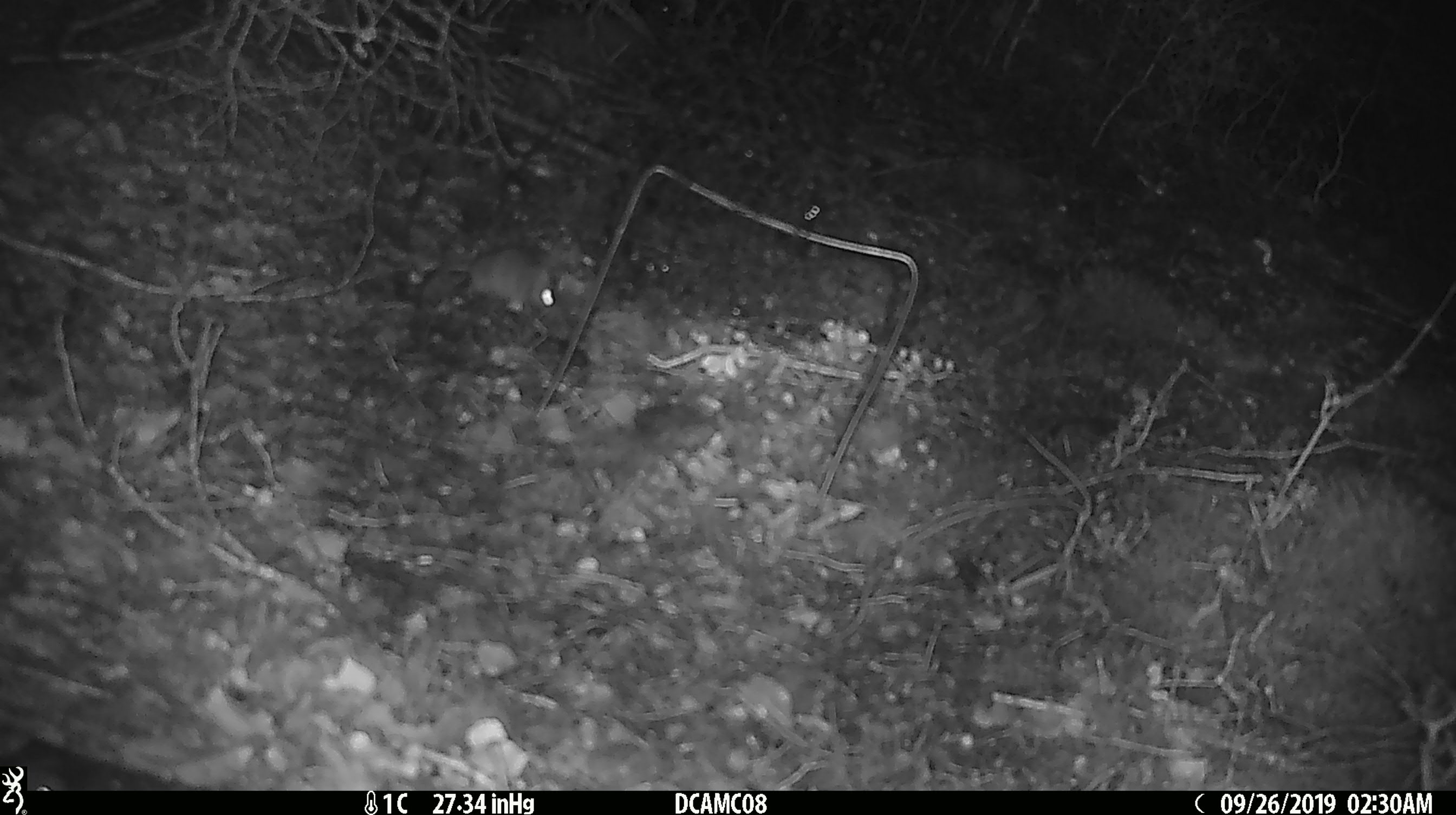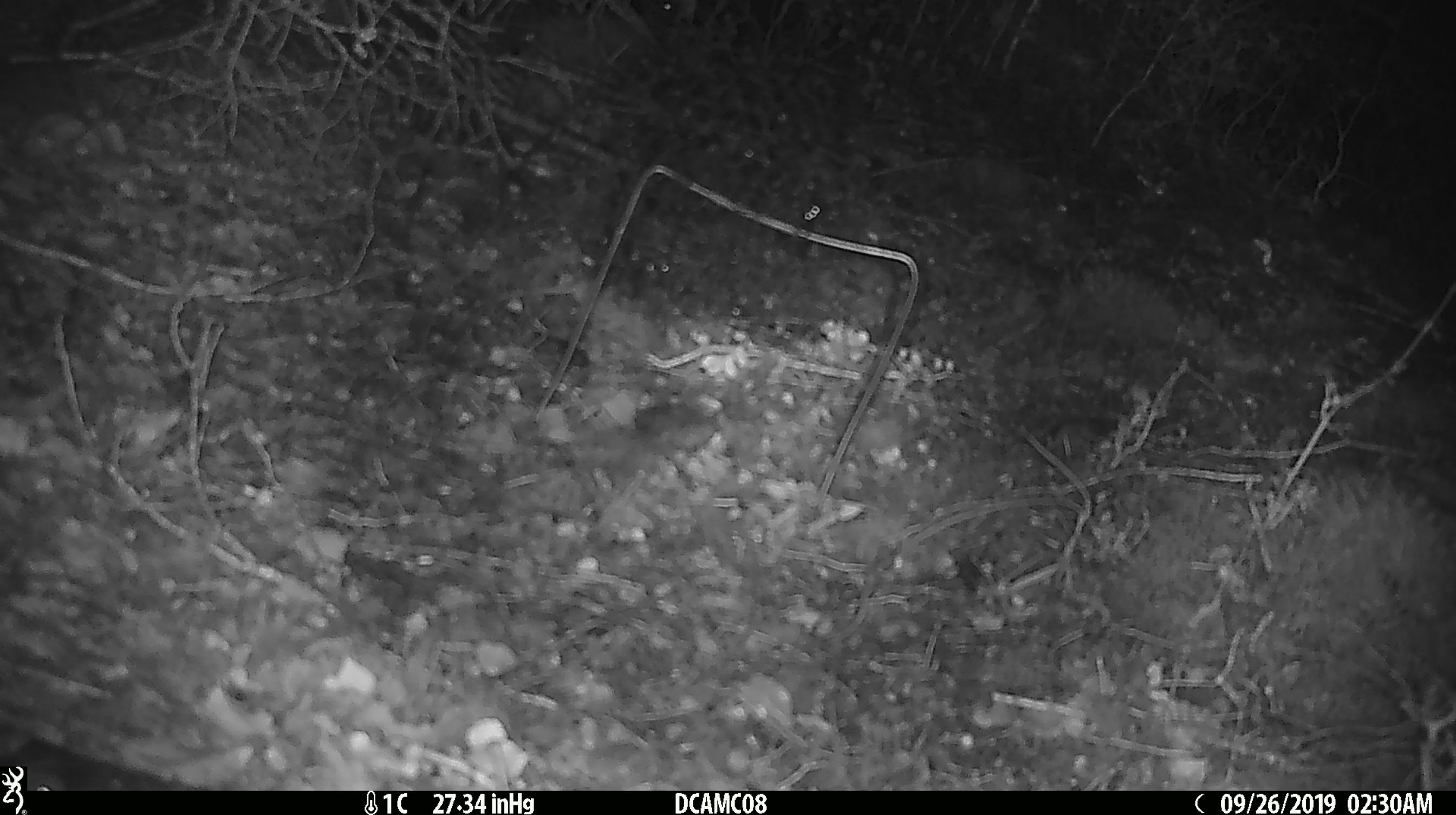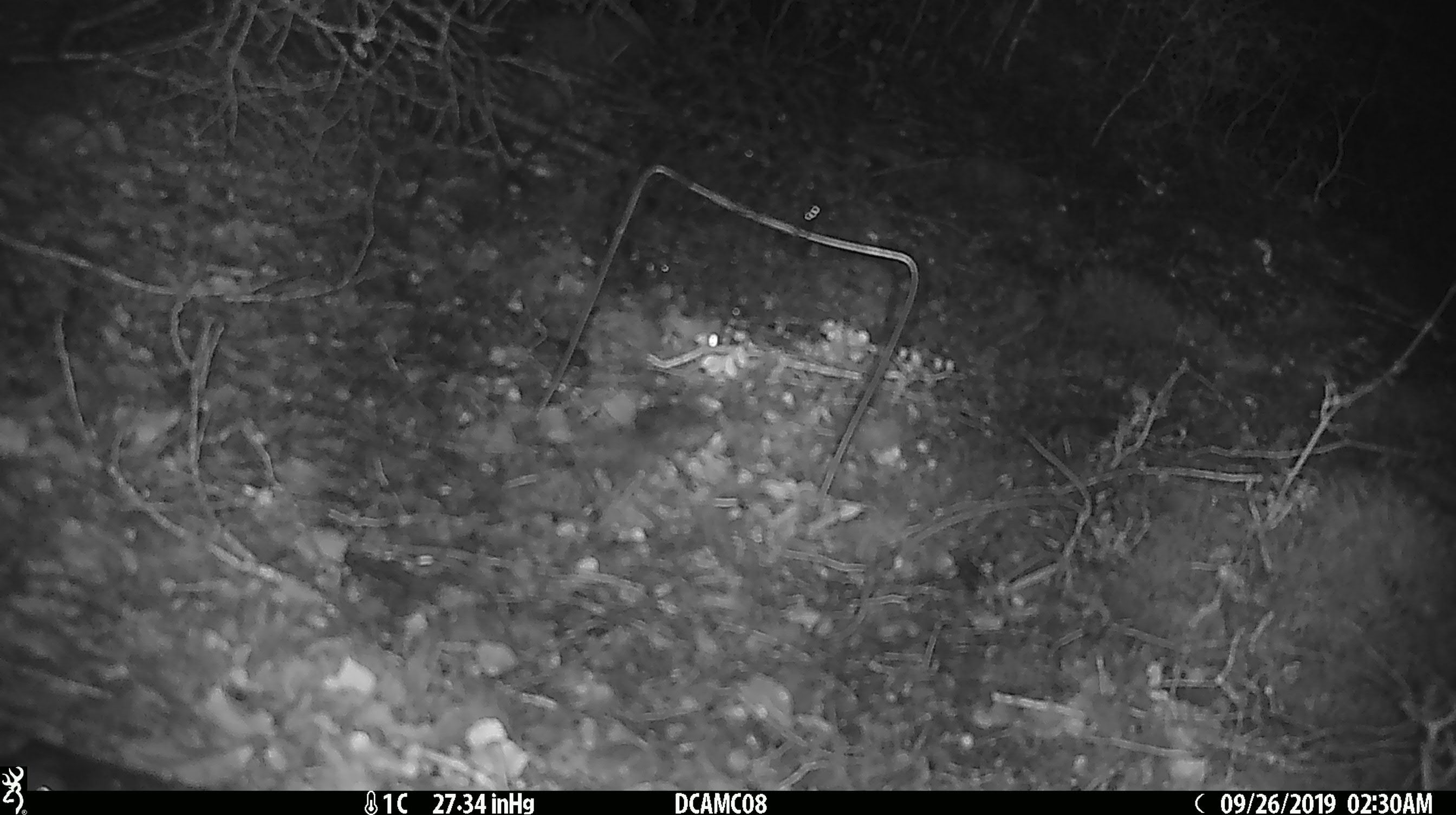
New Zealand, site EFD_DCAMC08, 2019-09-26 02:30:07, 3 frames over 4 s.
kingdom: Animalia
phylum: Chordata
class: Mammalia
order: Rodentia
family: Muridae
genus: Mus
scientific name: Mus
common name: mouse